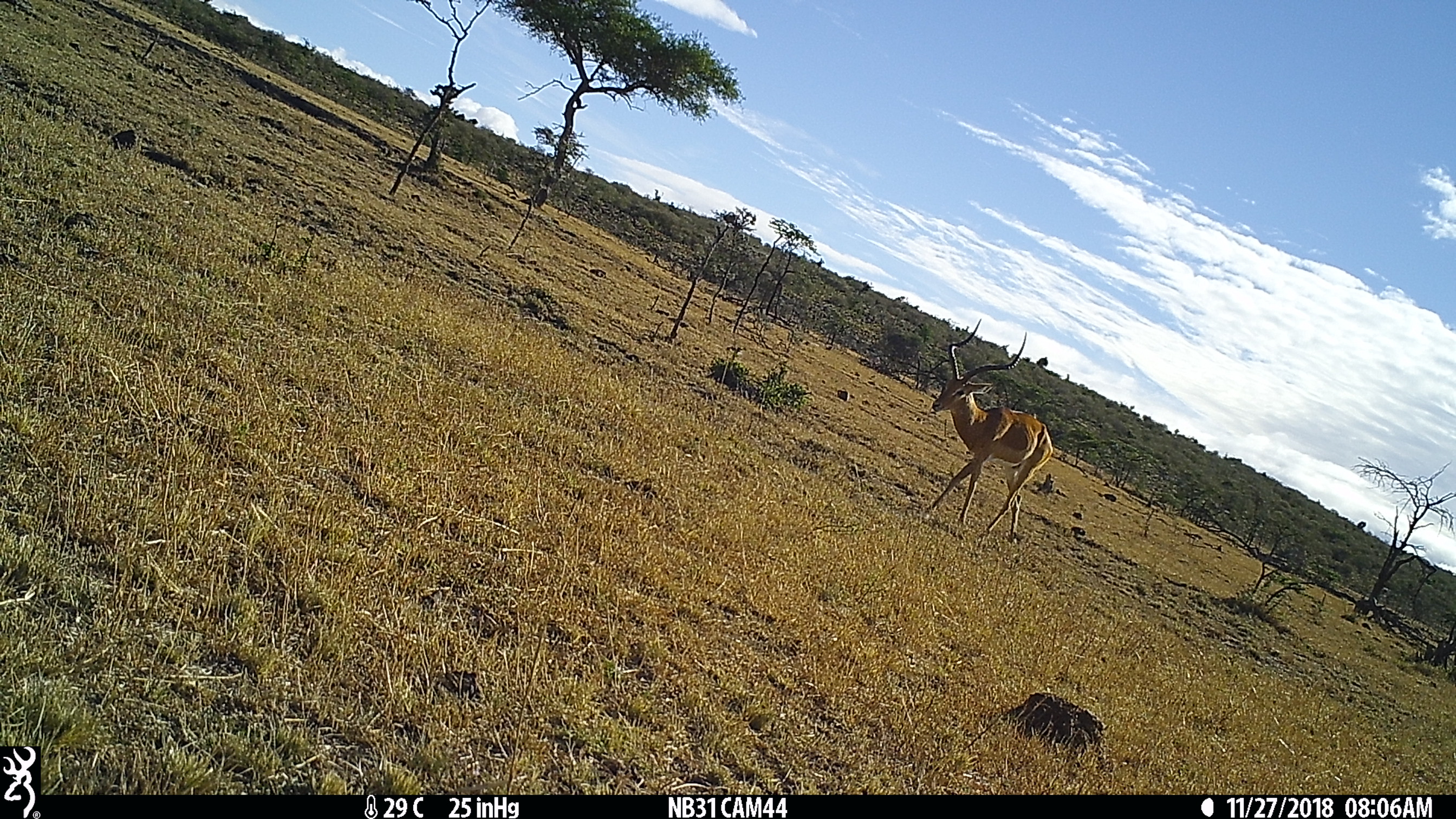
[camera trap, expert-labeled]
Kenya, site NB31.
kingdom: Animalia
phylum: Chordata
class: Mammalia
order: Artiodactyla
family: Bovidae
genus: Aepyceros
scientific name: Aepyceros melampus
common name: impala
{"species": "impala (Aepyceros melampus)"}